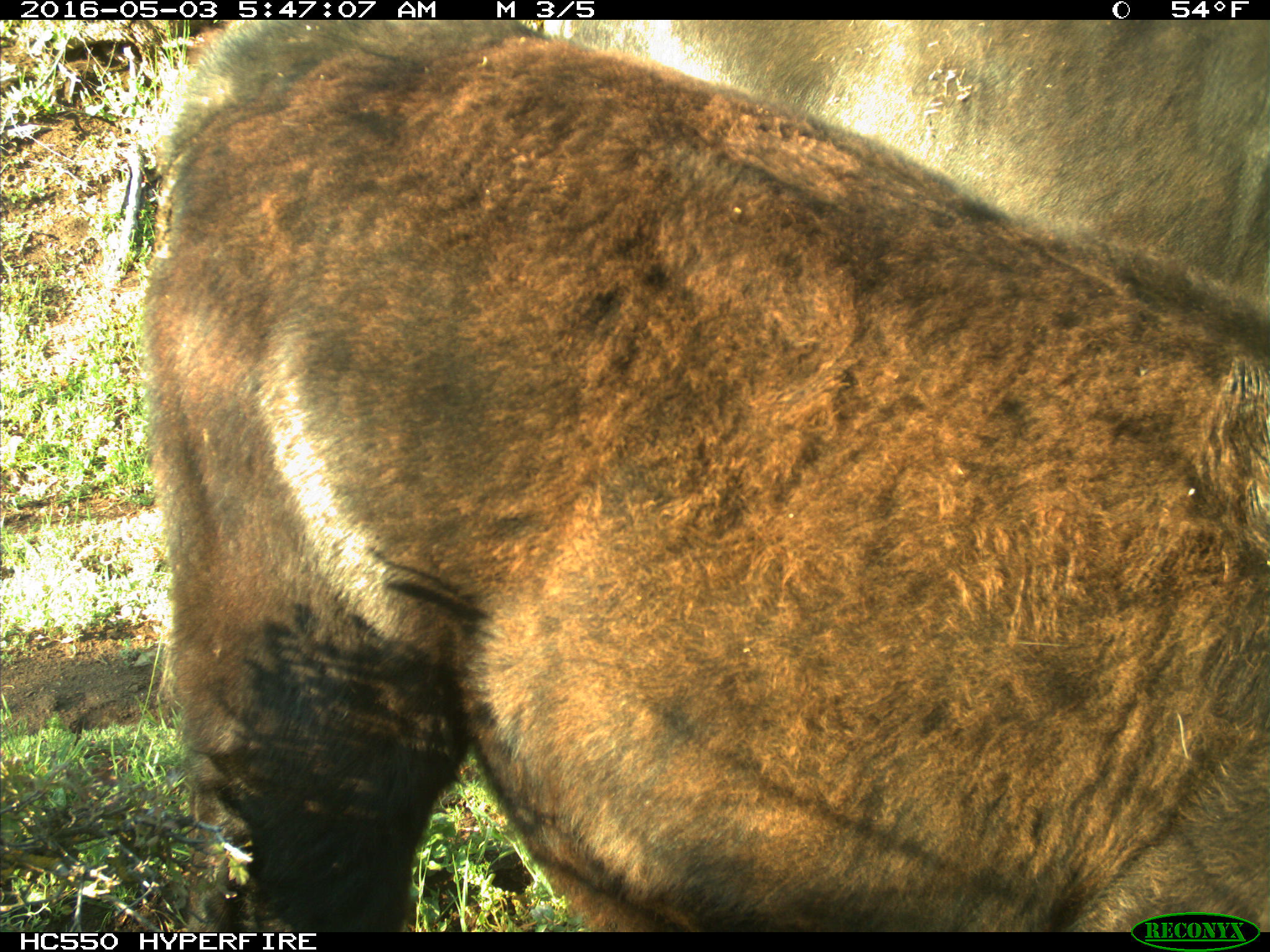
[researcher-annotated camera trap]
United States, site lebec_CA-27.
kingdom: Animalia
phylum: Chordata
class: Mammalia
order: Artiodactyla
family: Bovidae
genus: Bos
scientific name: Bos taurus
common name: domestic cow